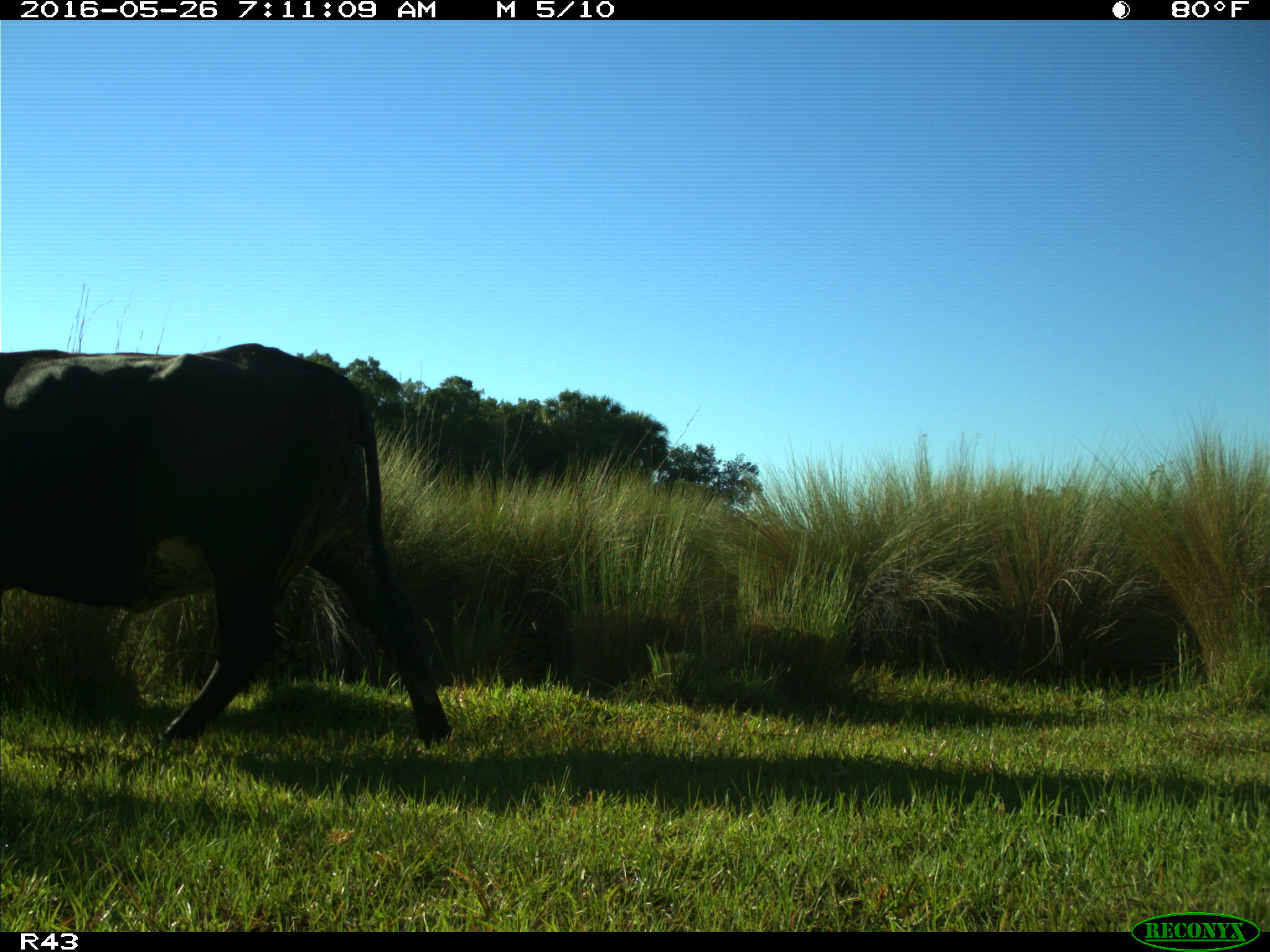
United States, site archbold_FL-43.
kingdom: Animalia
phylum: Chordata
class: Mammalia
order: Artiodactyla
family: Bovidae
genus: Bos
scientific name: Bos taurus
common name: domestic cow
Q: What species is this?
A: Bos taurus (domestic cow).